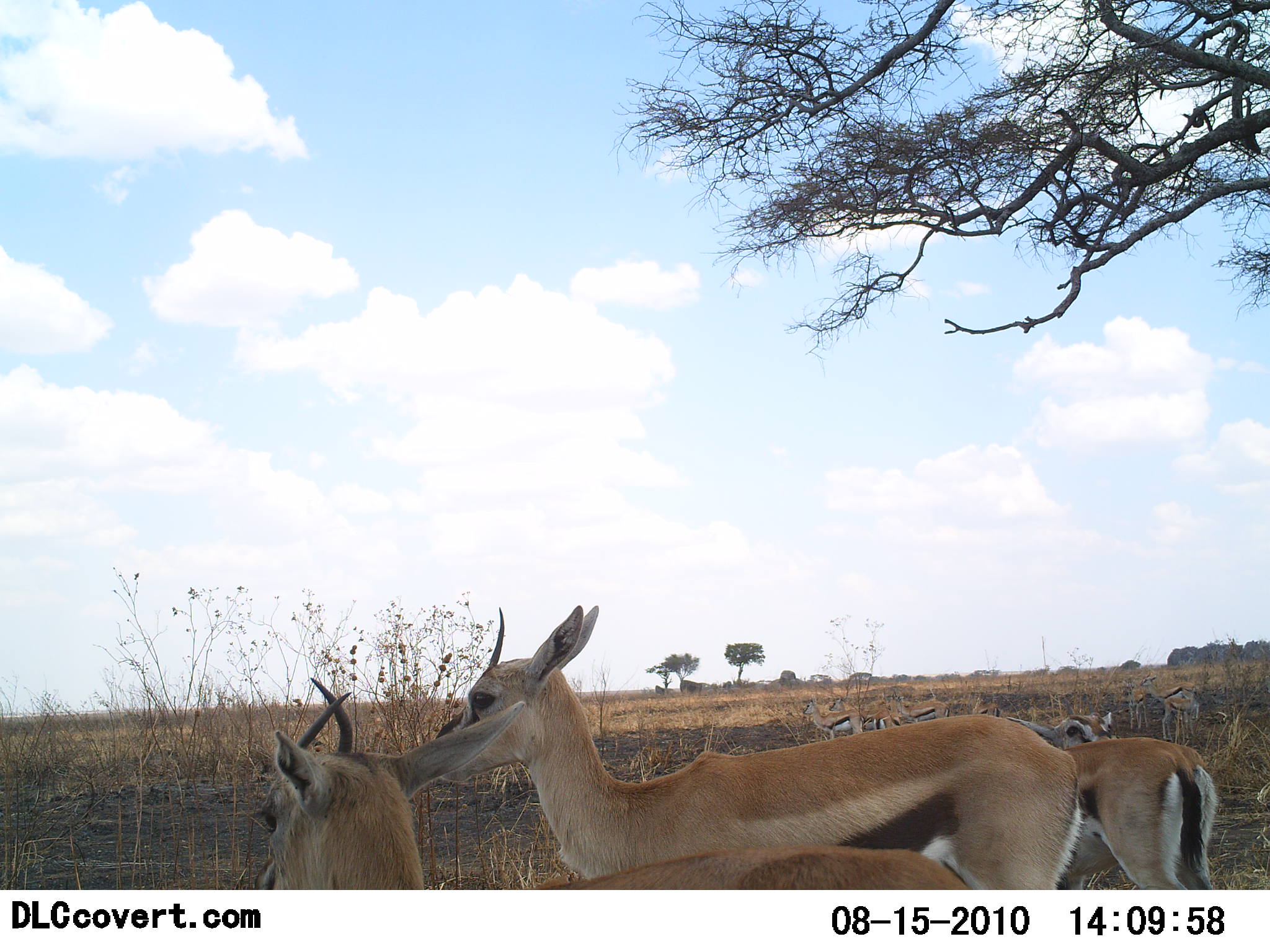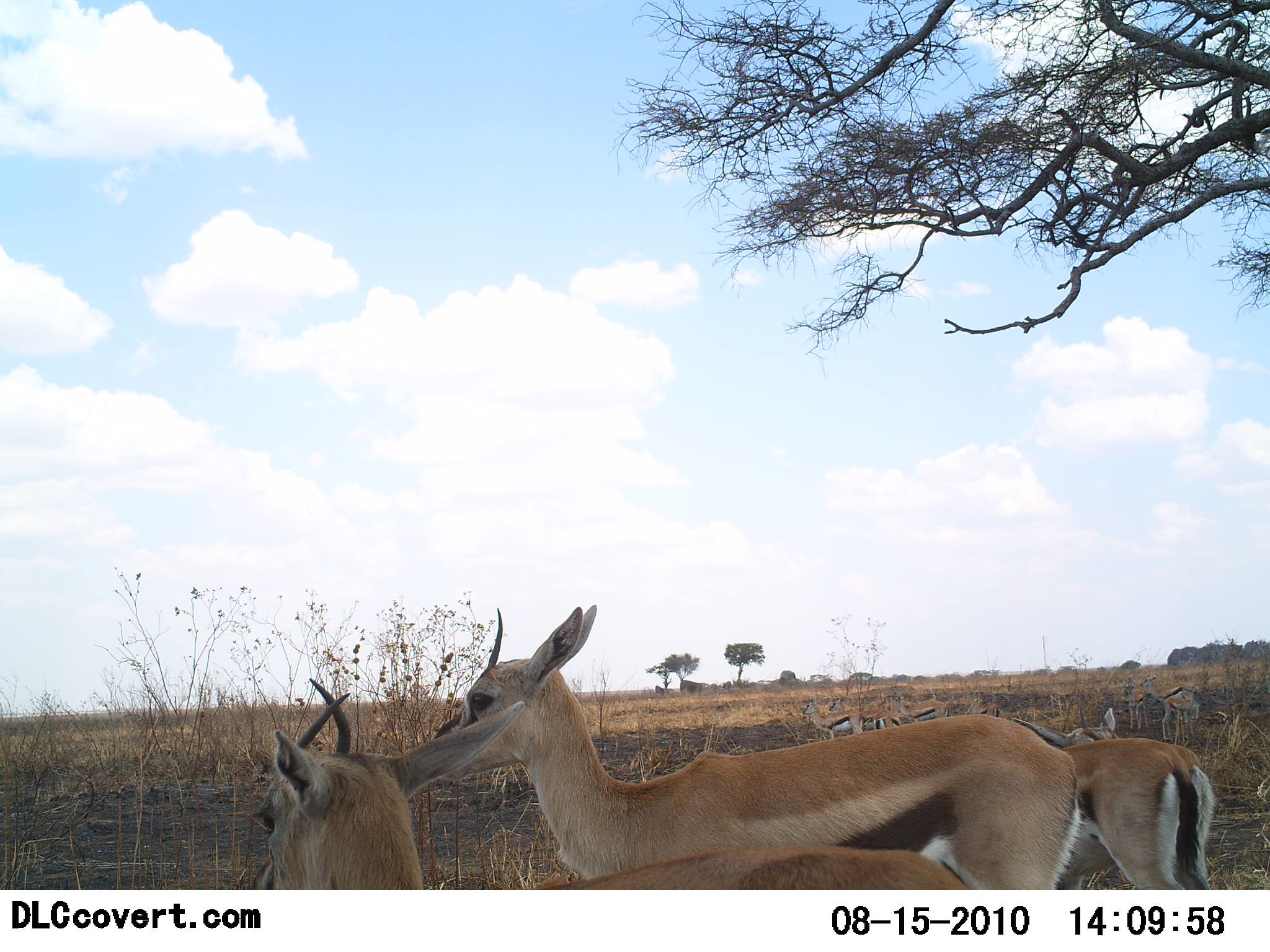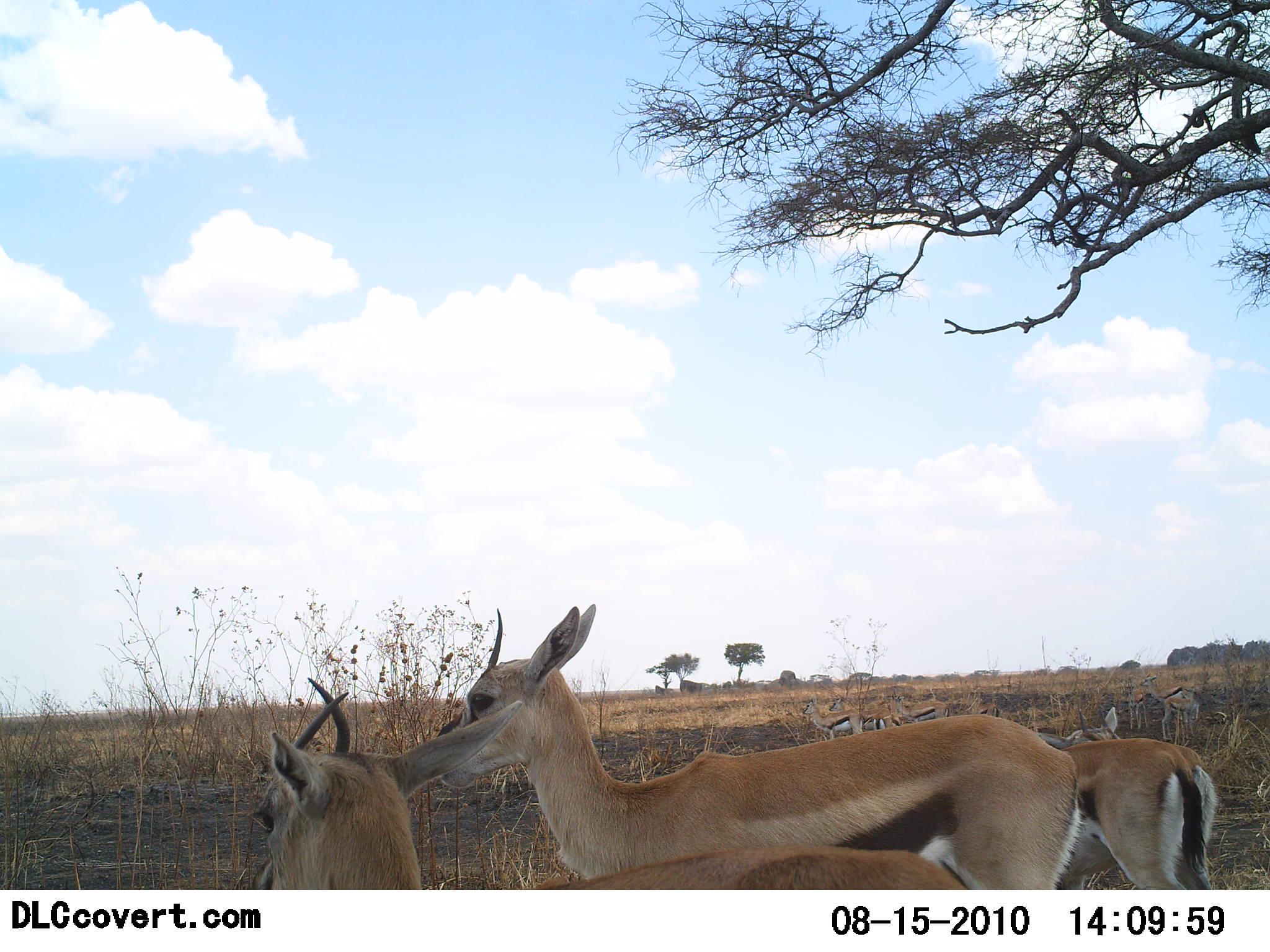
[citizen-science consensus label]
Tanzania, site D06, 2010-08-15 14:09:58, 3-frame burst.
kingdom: Animalia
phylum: Chordata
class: Mammalia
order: Artiodactyla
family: Bovidae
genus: Eudorcas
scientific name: Eudorcas thomsonii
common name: thomson's gazelle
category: gazellethomsons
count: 9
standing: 93%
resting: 7%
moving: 7%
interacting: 0%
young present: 7%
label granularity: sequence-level